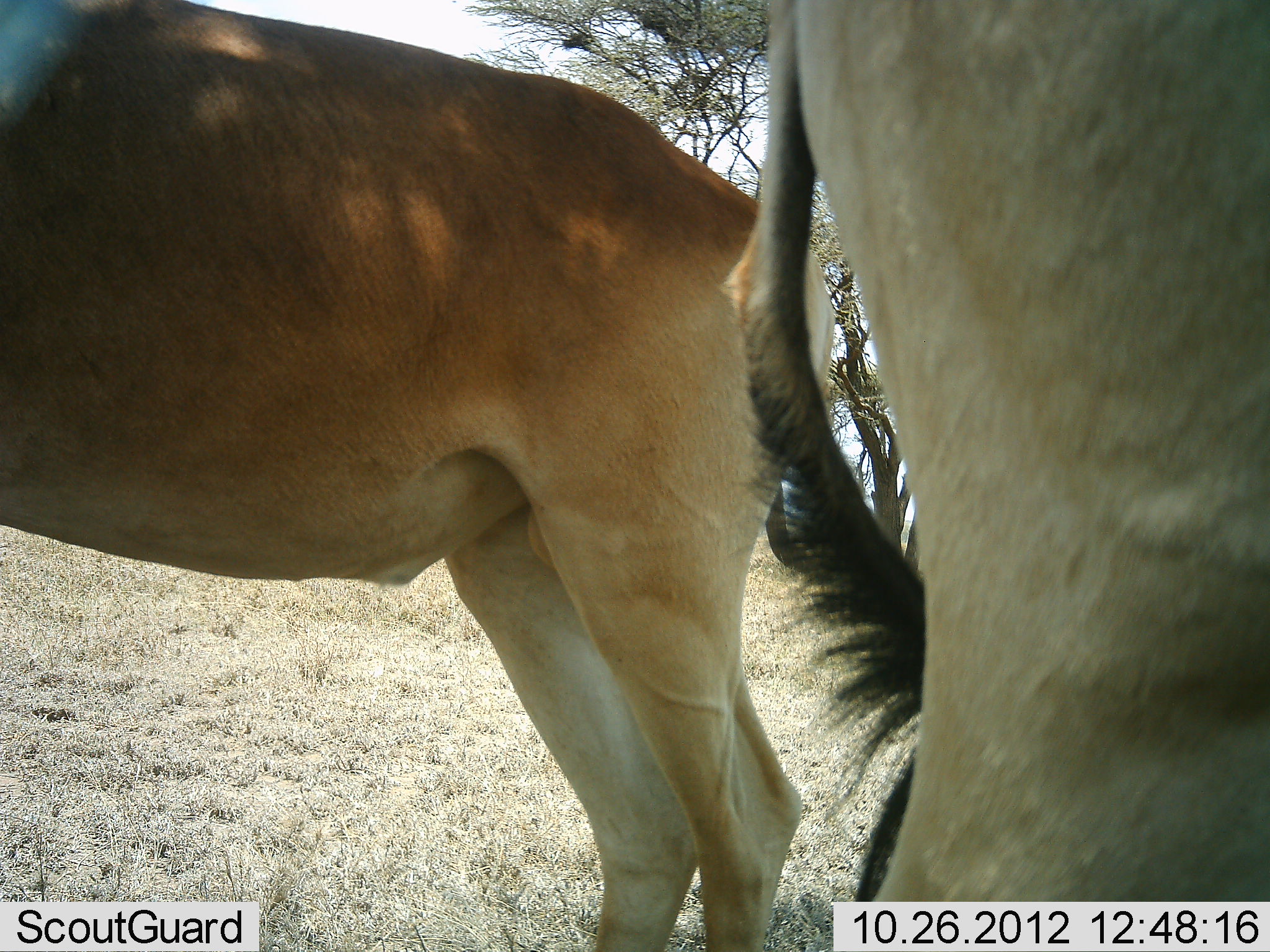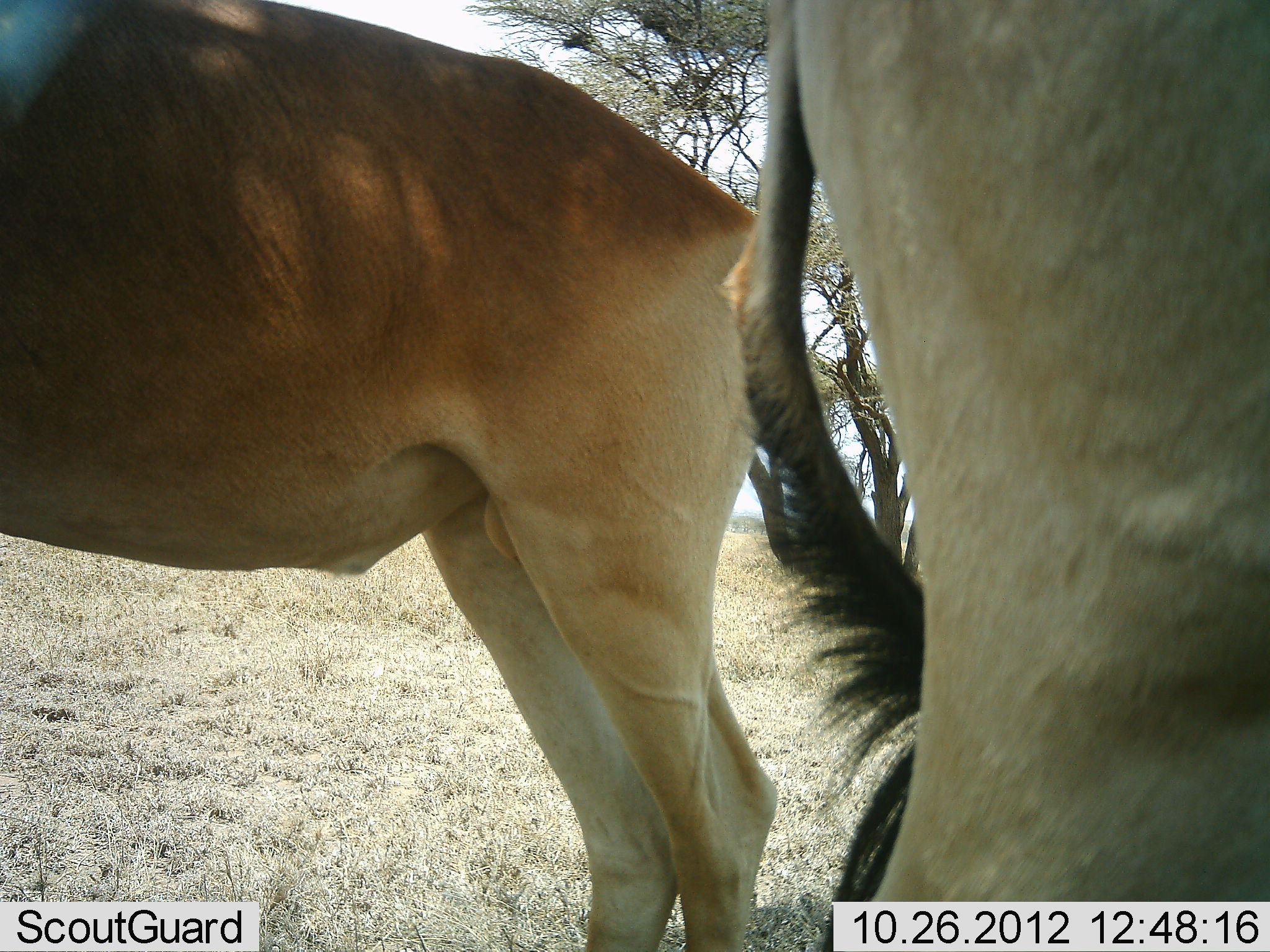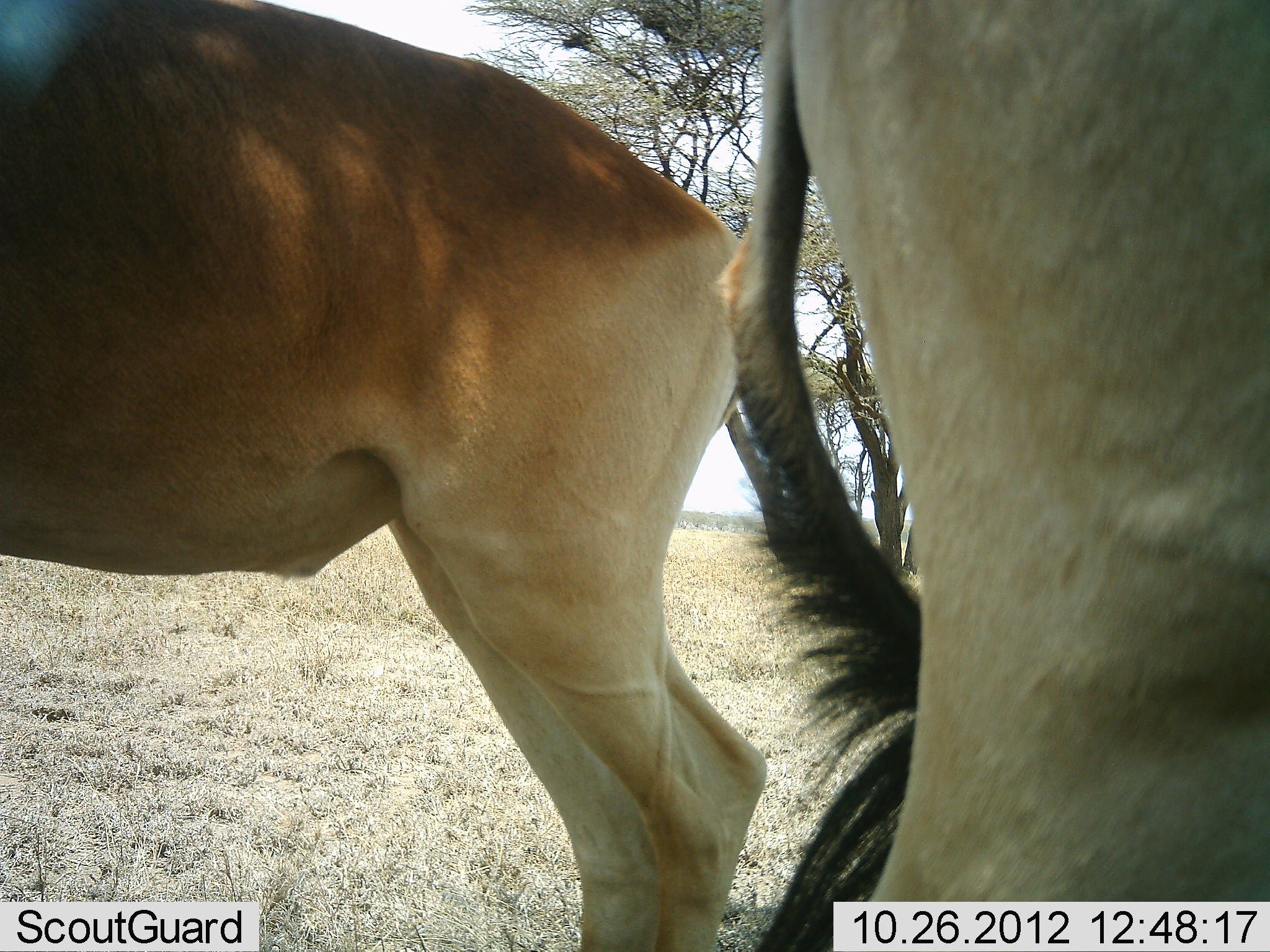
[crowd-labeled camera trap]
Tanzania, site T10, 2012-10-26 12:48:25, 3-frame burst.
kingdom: Animalia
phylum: Chordata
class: Mammalia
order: Artiodactyla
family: Bovidae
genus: Alcelaphus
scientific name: Alcelaphus buselaphus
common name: hartebeest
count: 2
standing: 100%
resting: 0%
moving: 0%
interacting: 0%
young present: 0%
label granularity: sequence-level